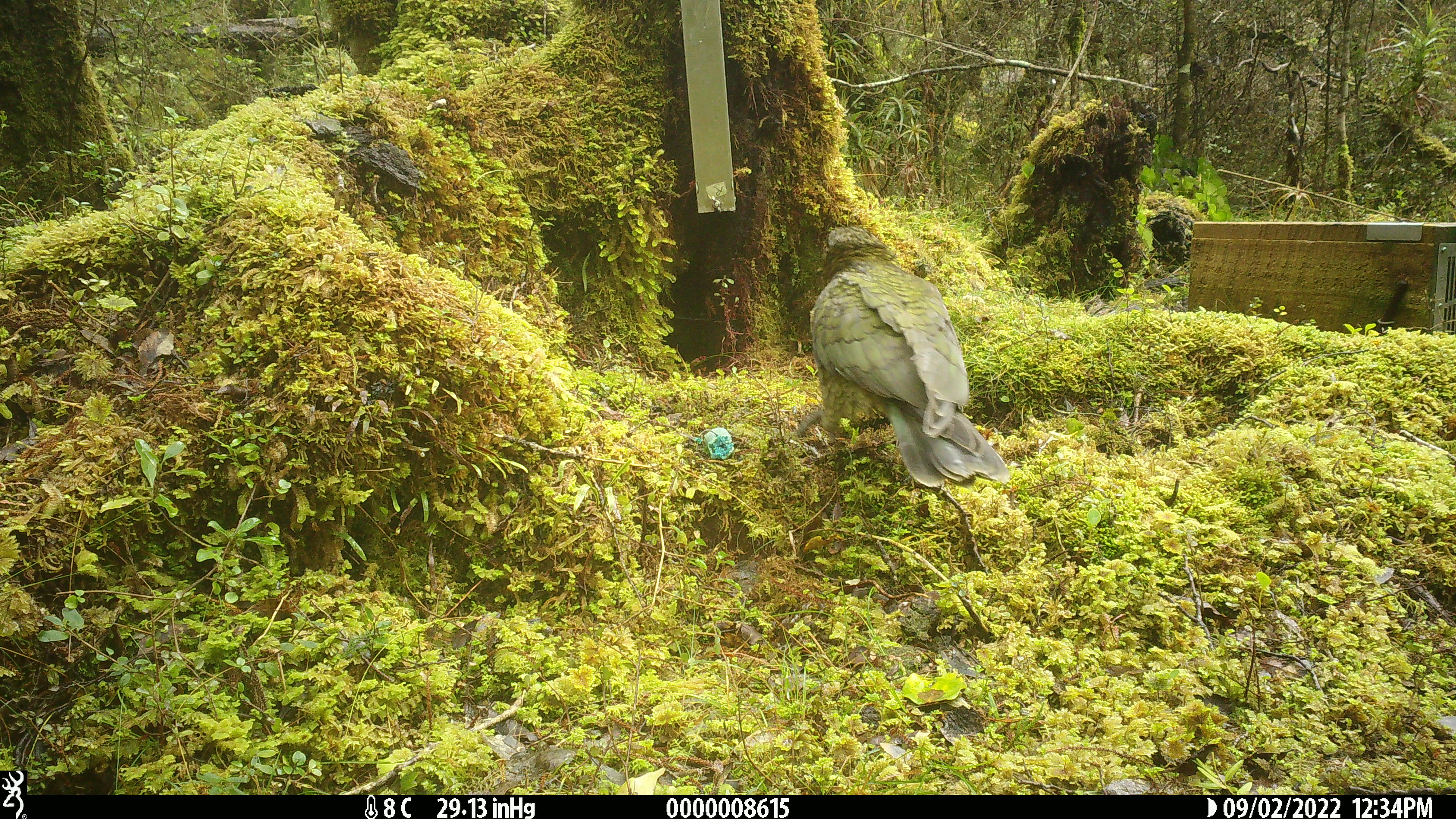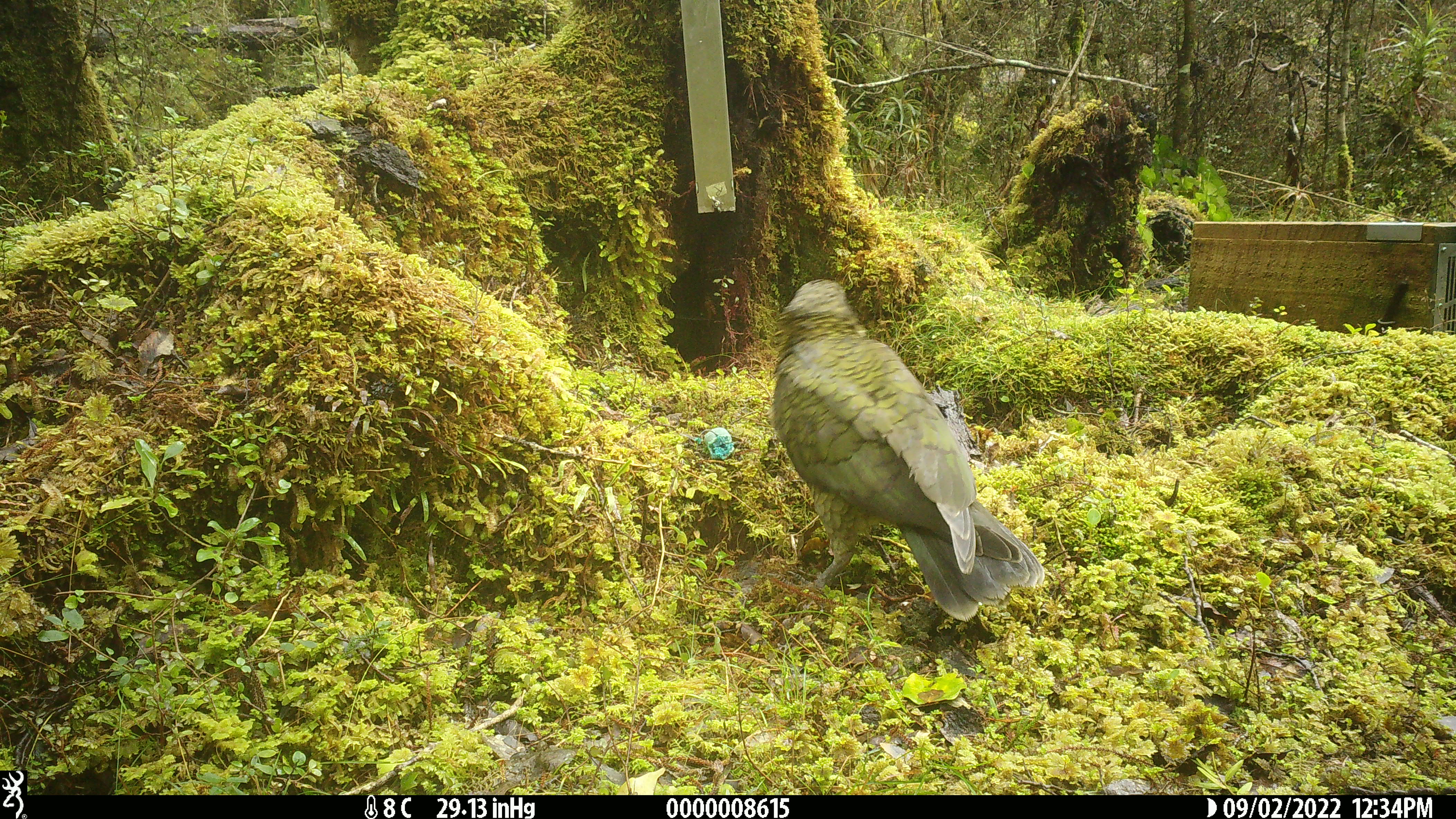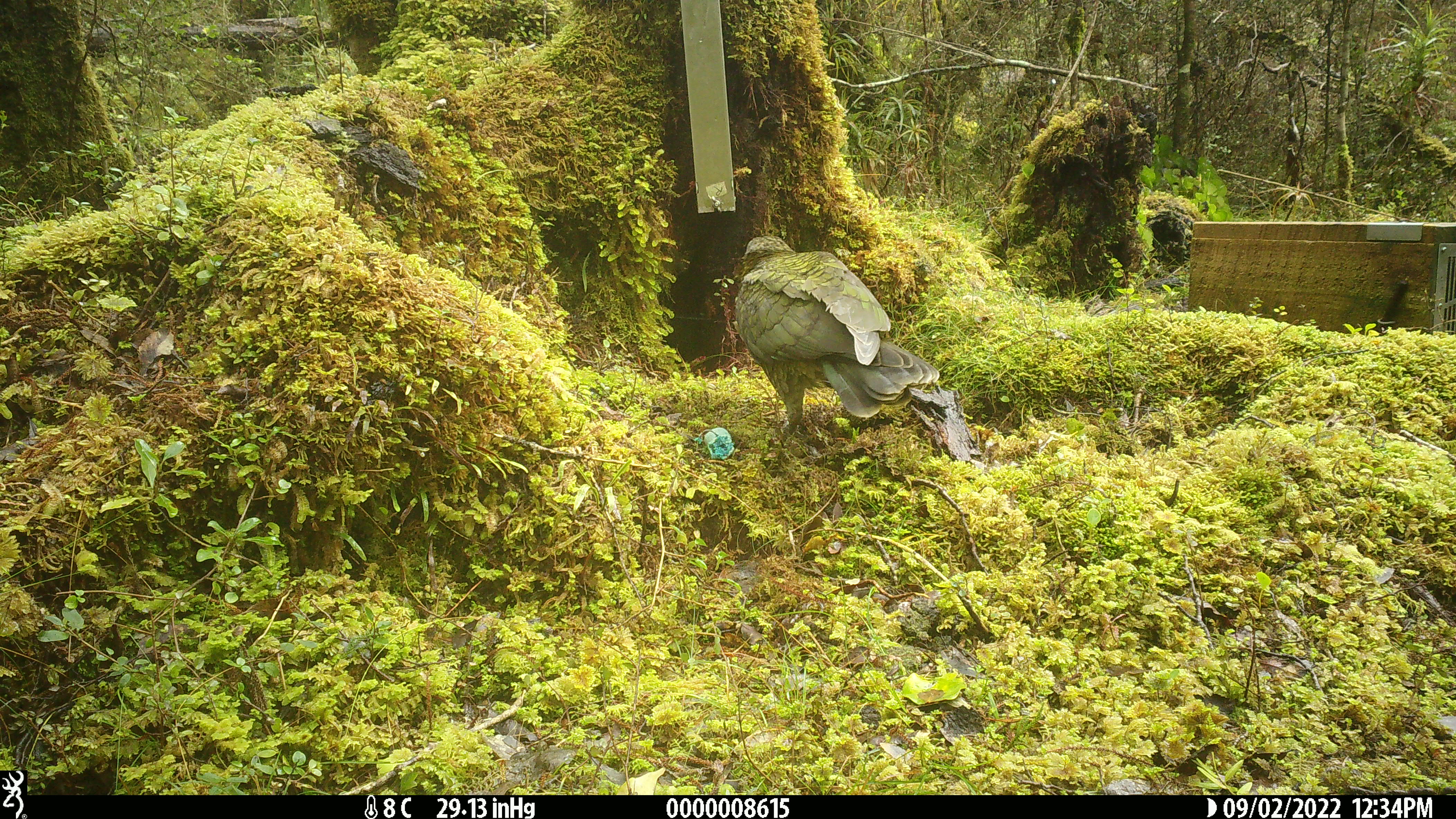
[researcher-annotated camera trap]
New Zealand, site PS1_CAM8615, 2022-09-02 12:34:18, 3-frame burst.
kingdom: Animalia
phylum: Chordata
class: Aves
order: Psittaciformes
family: Strigopidae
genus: Nestor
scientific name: Nestor notabilis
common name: kea